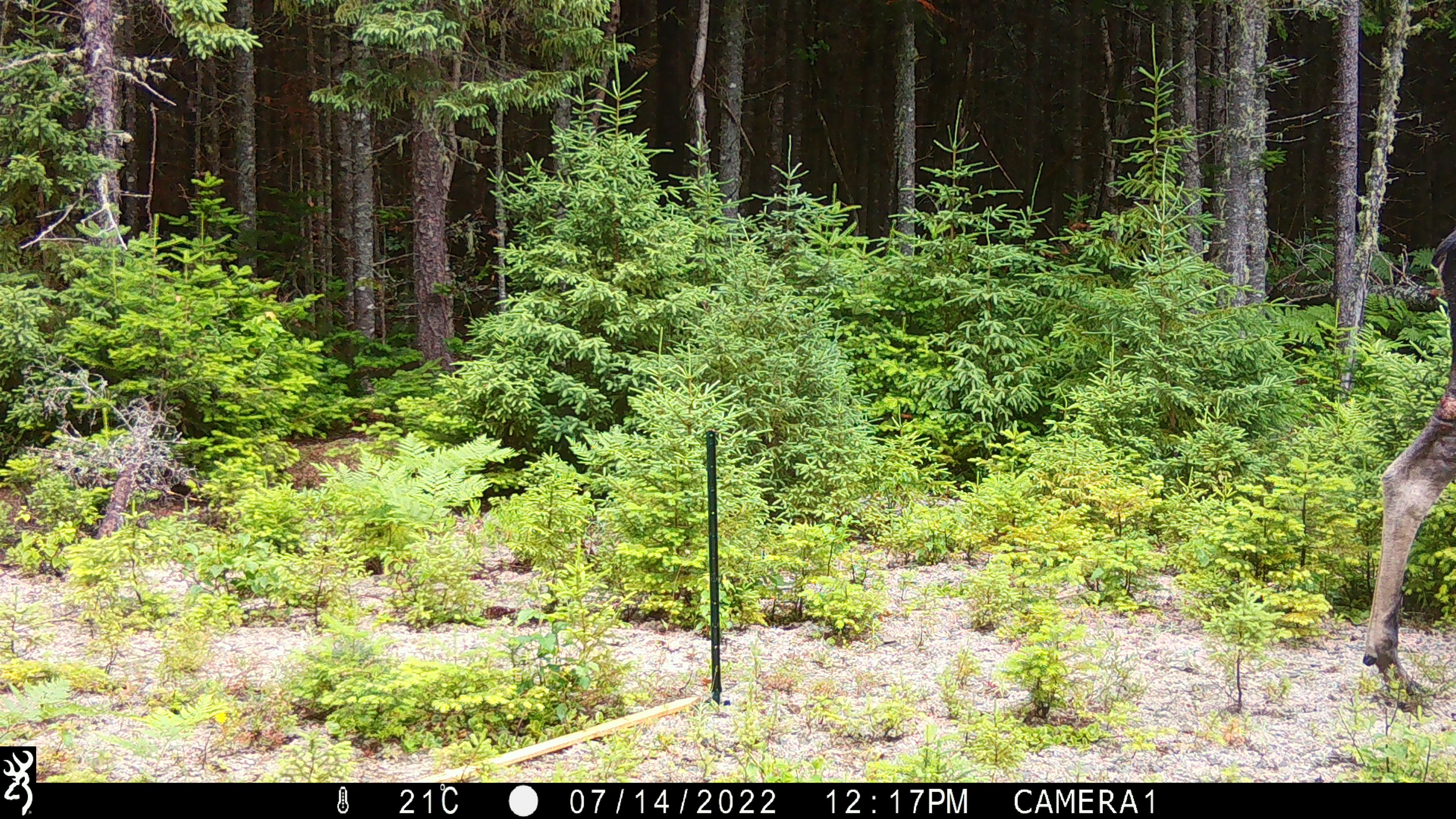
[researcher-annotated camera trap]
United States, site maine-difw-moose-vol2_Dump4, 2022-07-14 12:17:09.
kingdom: Animalia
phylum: Chordata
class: Mammalia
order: Artiodactyla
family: Cervidae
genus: Alces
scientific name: Alces alces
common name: moose